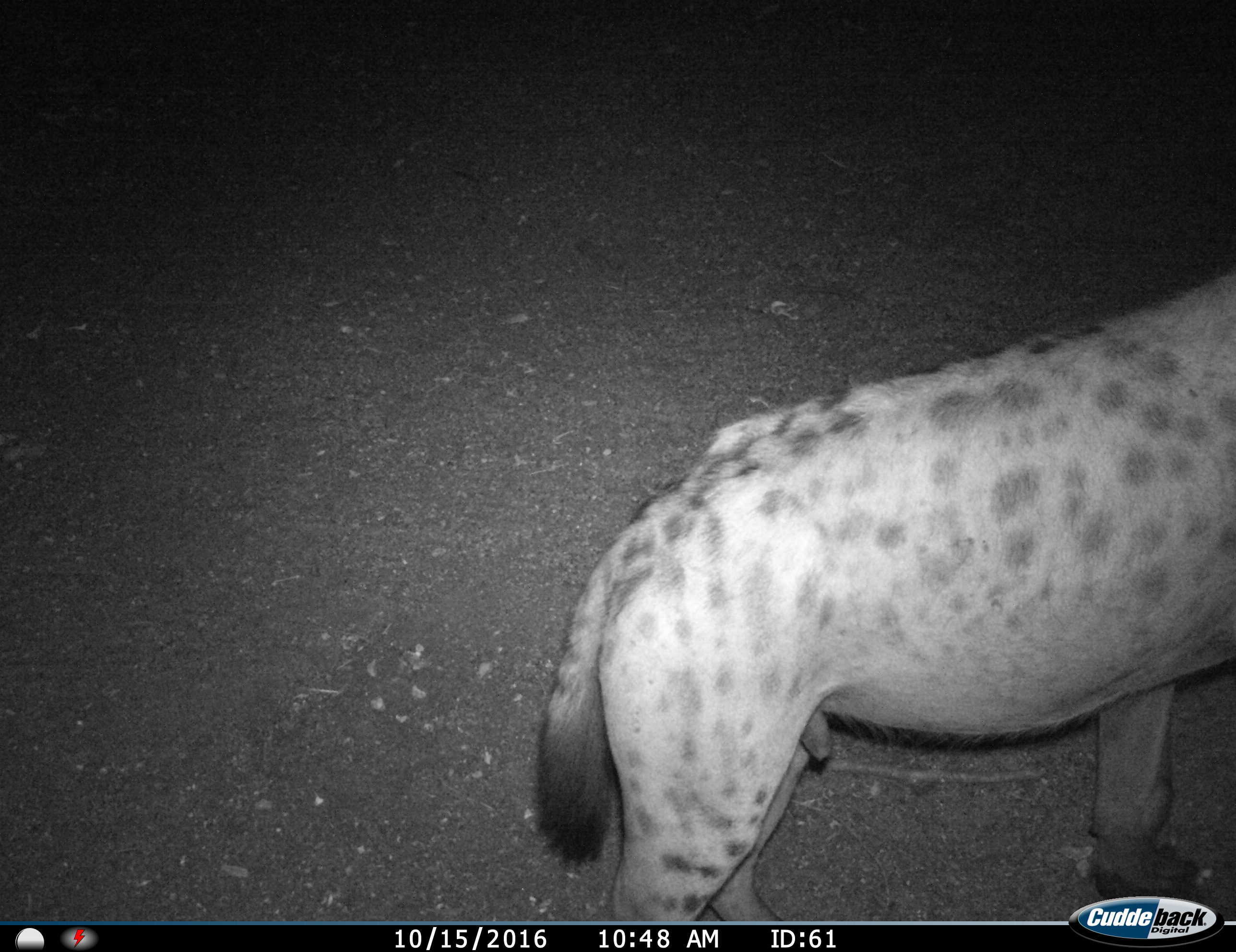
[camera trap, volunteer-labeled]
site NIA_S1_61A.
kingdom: Animalia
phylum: Chordata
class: Mammalia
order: Carnivora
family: Hyaenidae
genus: Crocuta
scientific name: Crocuta crocuta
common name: spotted hyena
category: hyenaspotted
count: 1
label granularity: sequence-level